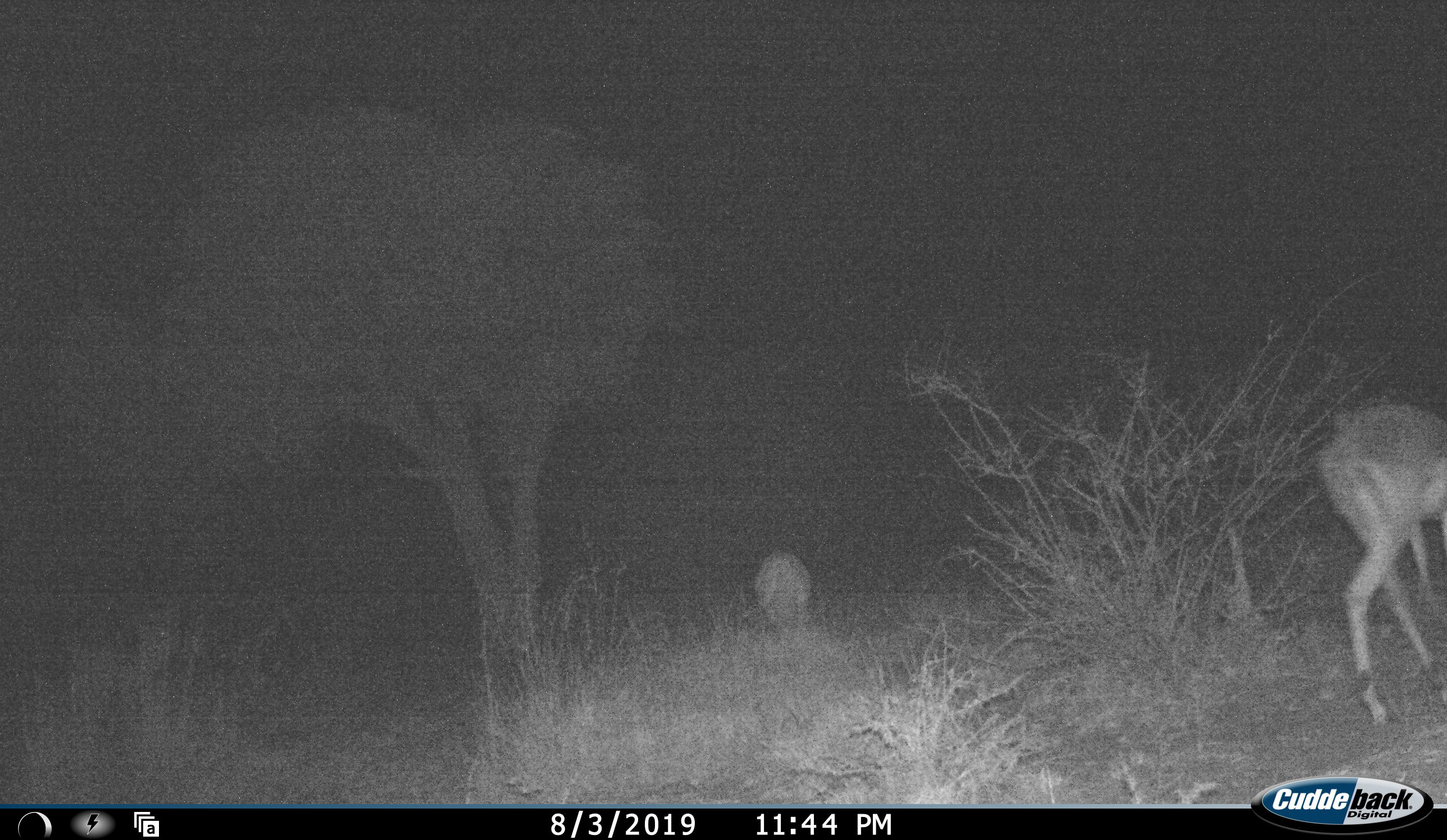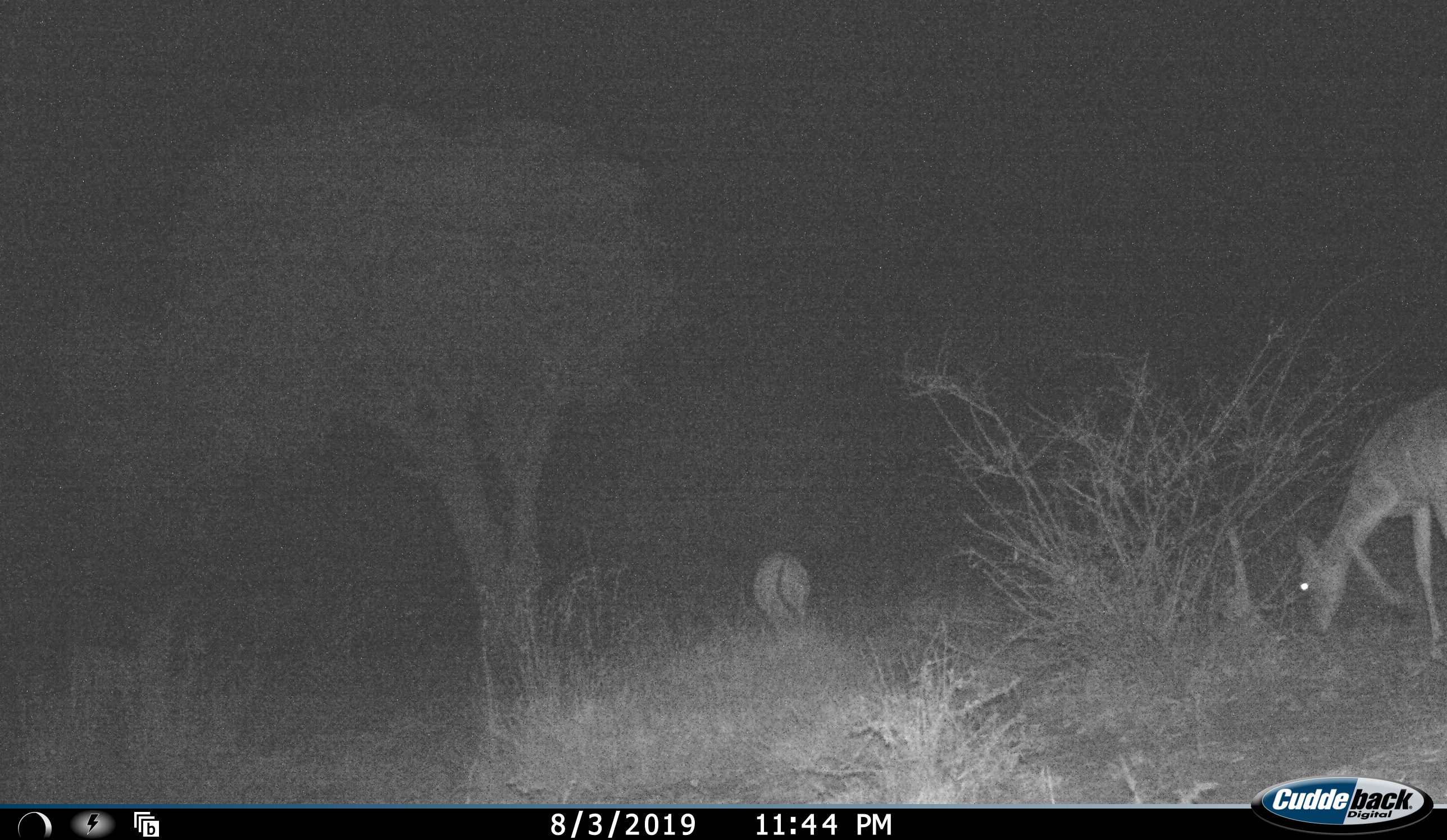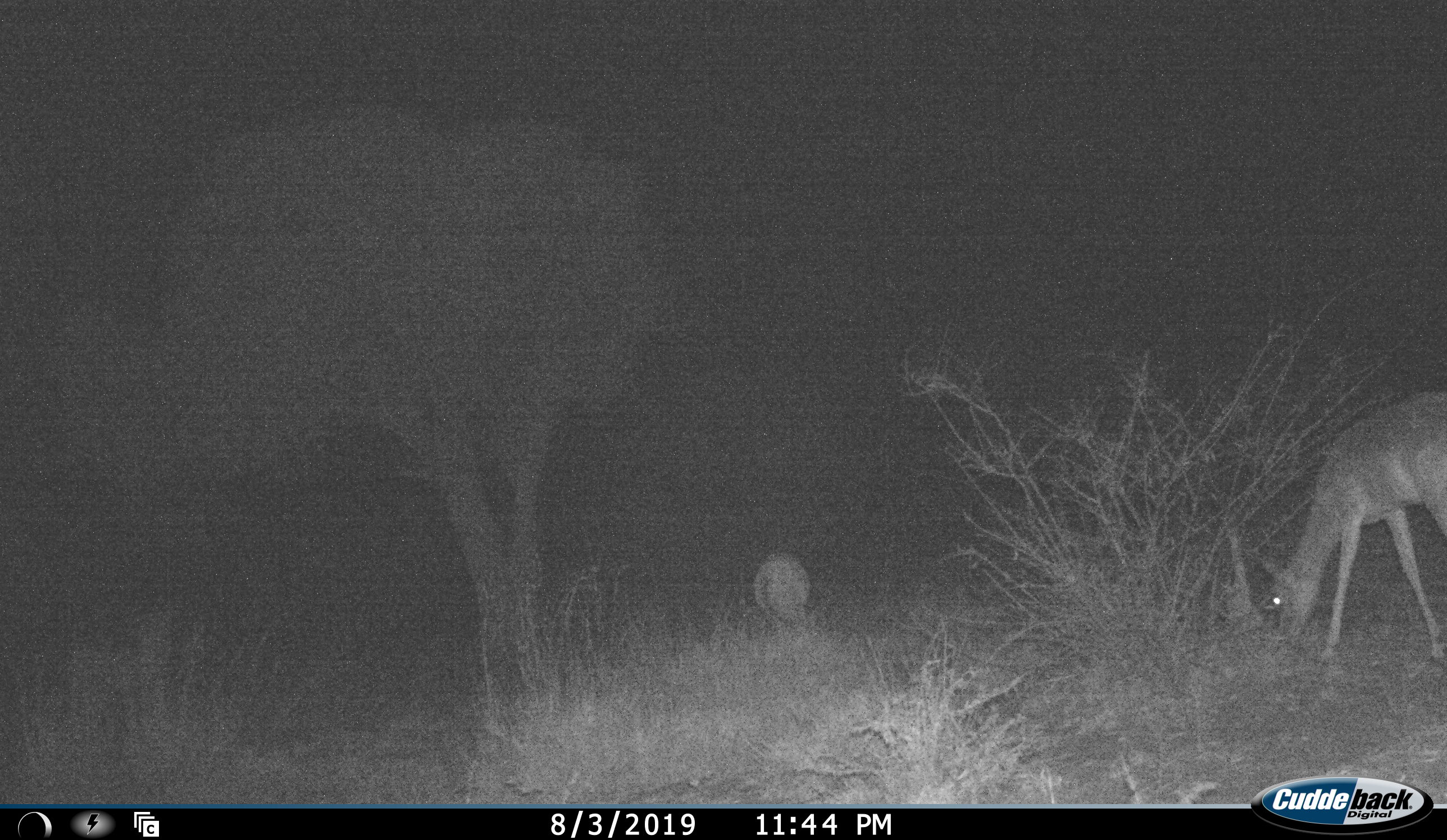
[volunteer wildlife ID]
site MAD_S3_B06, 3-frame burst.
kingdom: Animalia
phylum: Chordata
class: Mammalia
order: Artiodactyla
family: Bovidae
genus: Aepyceros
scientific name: Aepyceros melampus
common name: impala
Impala (Aepyceros melampus), count 2. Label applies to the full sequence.